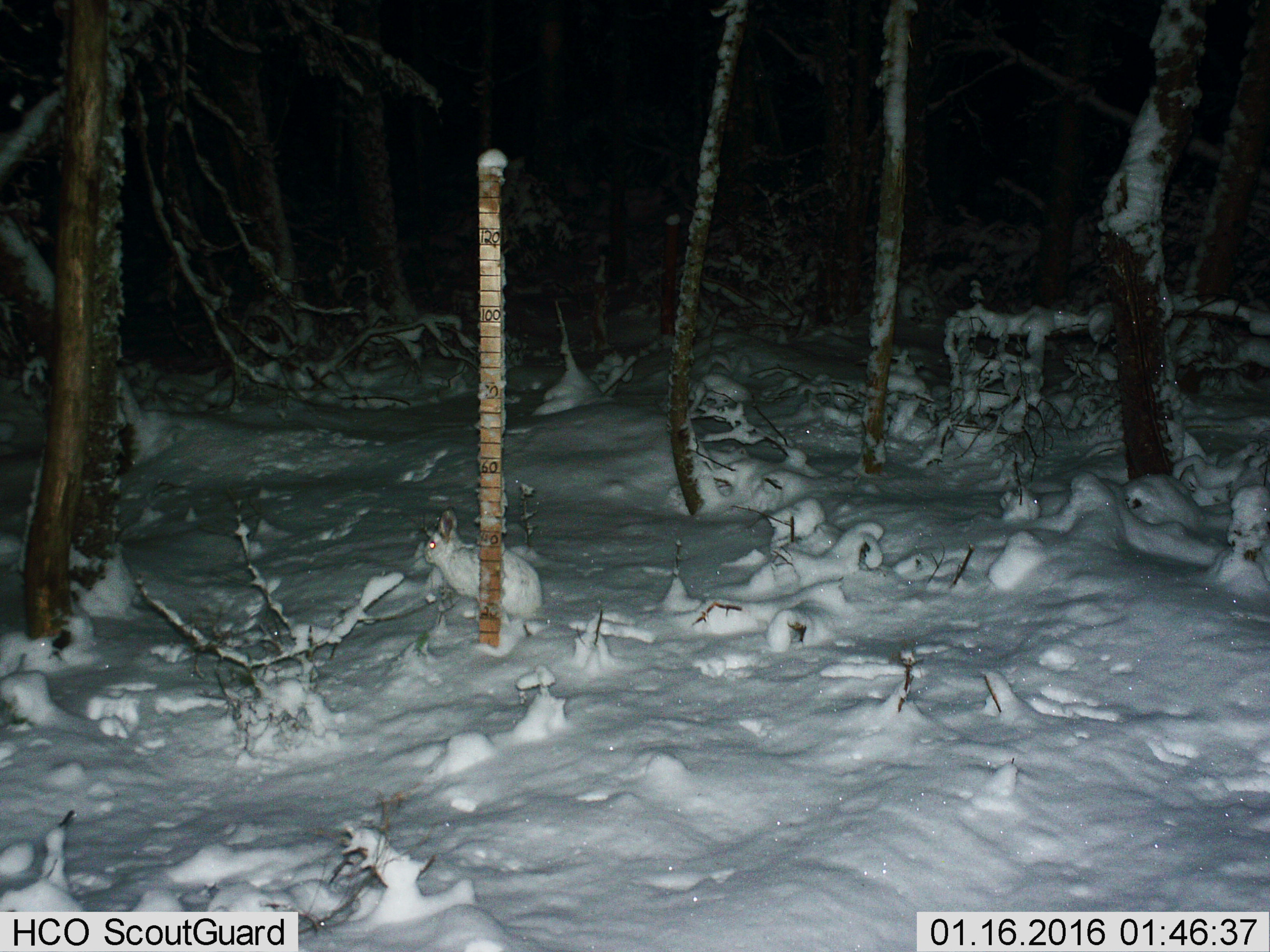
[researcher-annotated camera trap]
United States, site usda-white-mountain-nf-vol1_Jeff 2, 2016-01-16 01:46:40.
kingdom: Animalia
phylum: Chordata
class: Mammalia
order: Lagomorpha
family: Leporidae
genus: Lepus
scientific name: Lepus americanus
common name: snowshoe hare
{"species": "snowshoe hare (Lepus americanus)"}